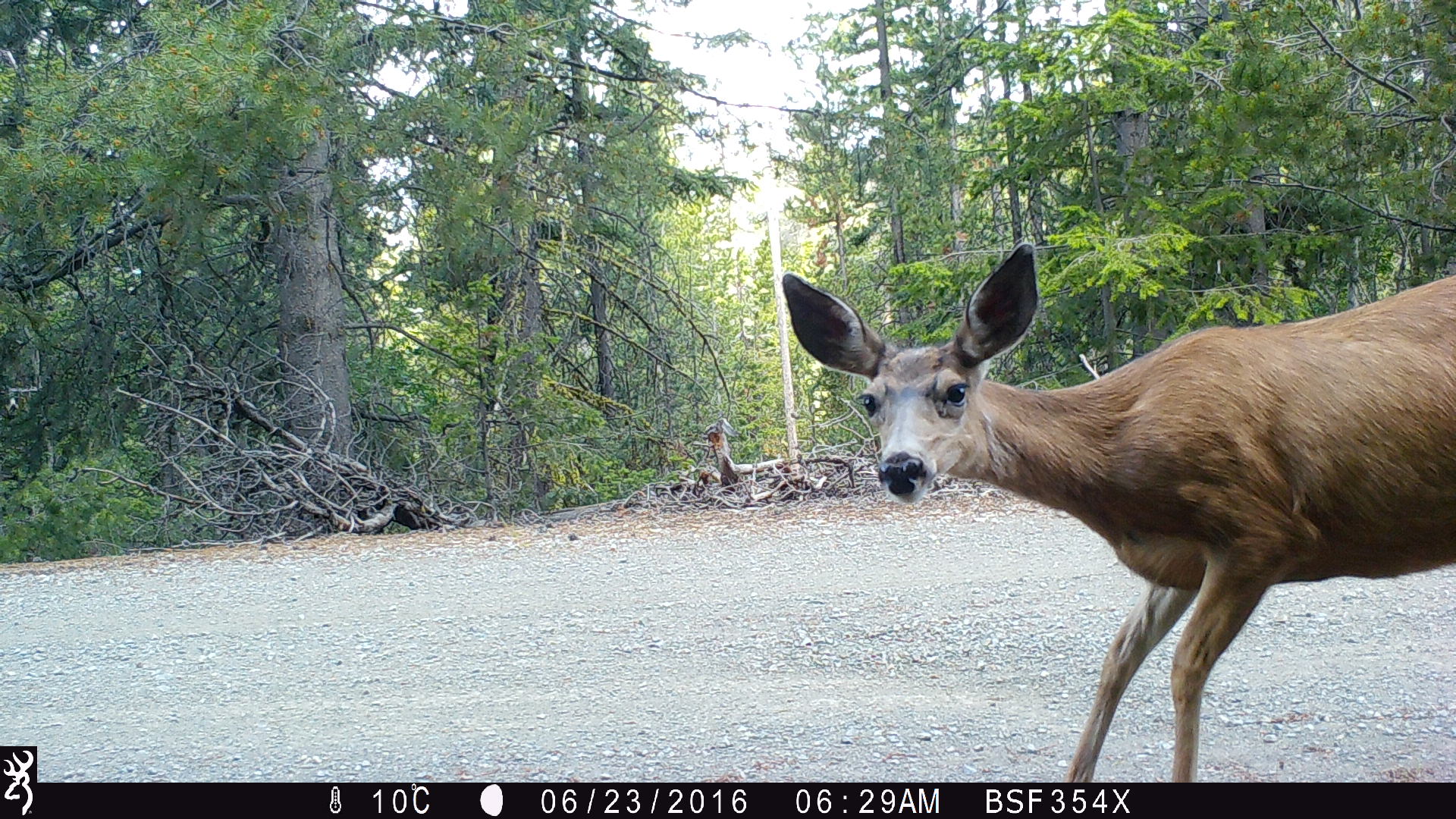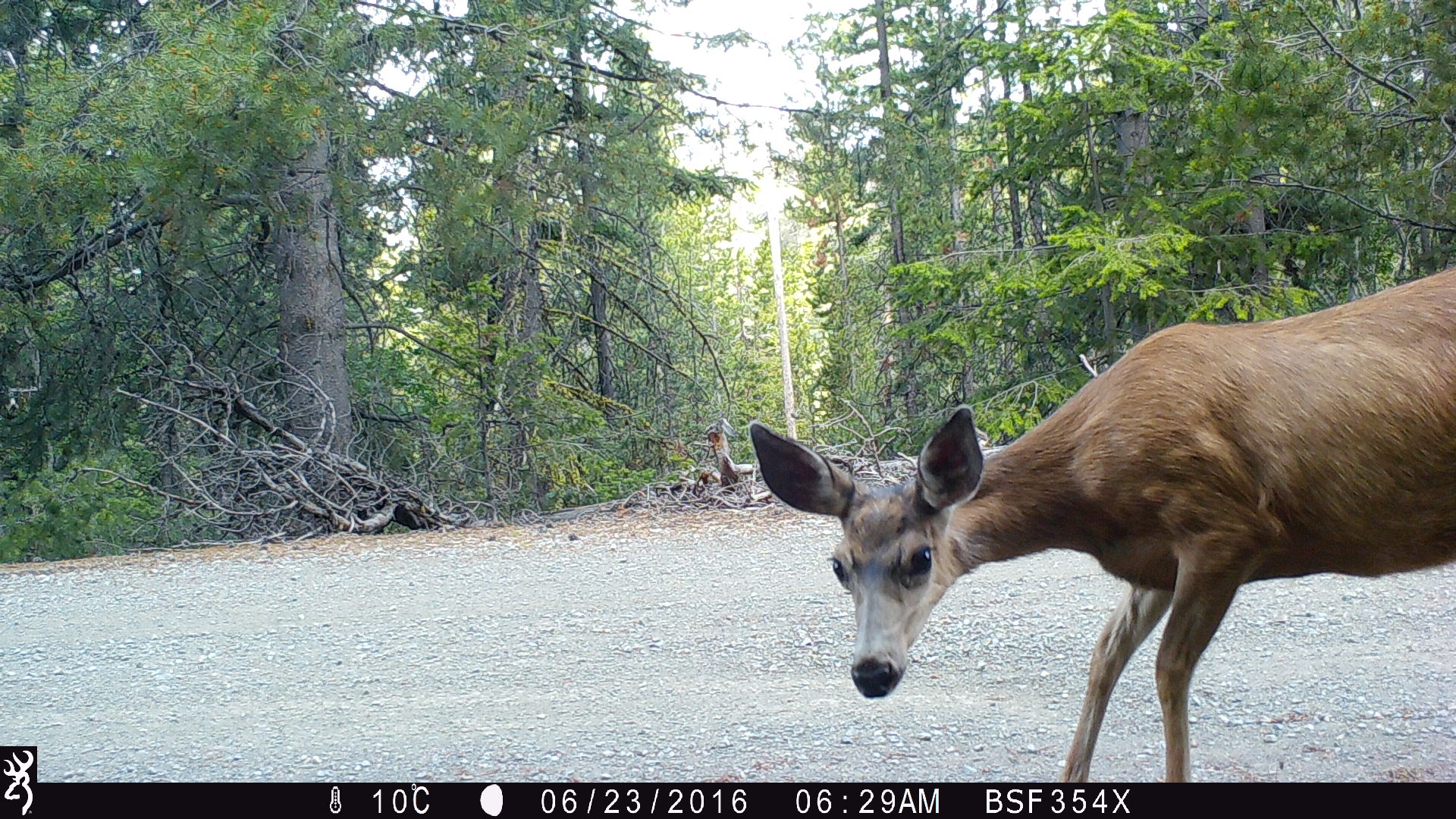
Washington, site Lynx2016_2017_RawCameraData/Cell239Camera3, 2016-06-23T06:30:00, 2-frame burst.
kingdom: Animalia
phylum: Chordata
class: Mammalia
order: Artiodactyla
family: Cervidae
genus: Odocoileus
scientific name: Odocoileus hemionus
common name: mule deer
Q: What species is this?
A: Odocoileus hemionus (mule deer).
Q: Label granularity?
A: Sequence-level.